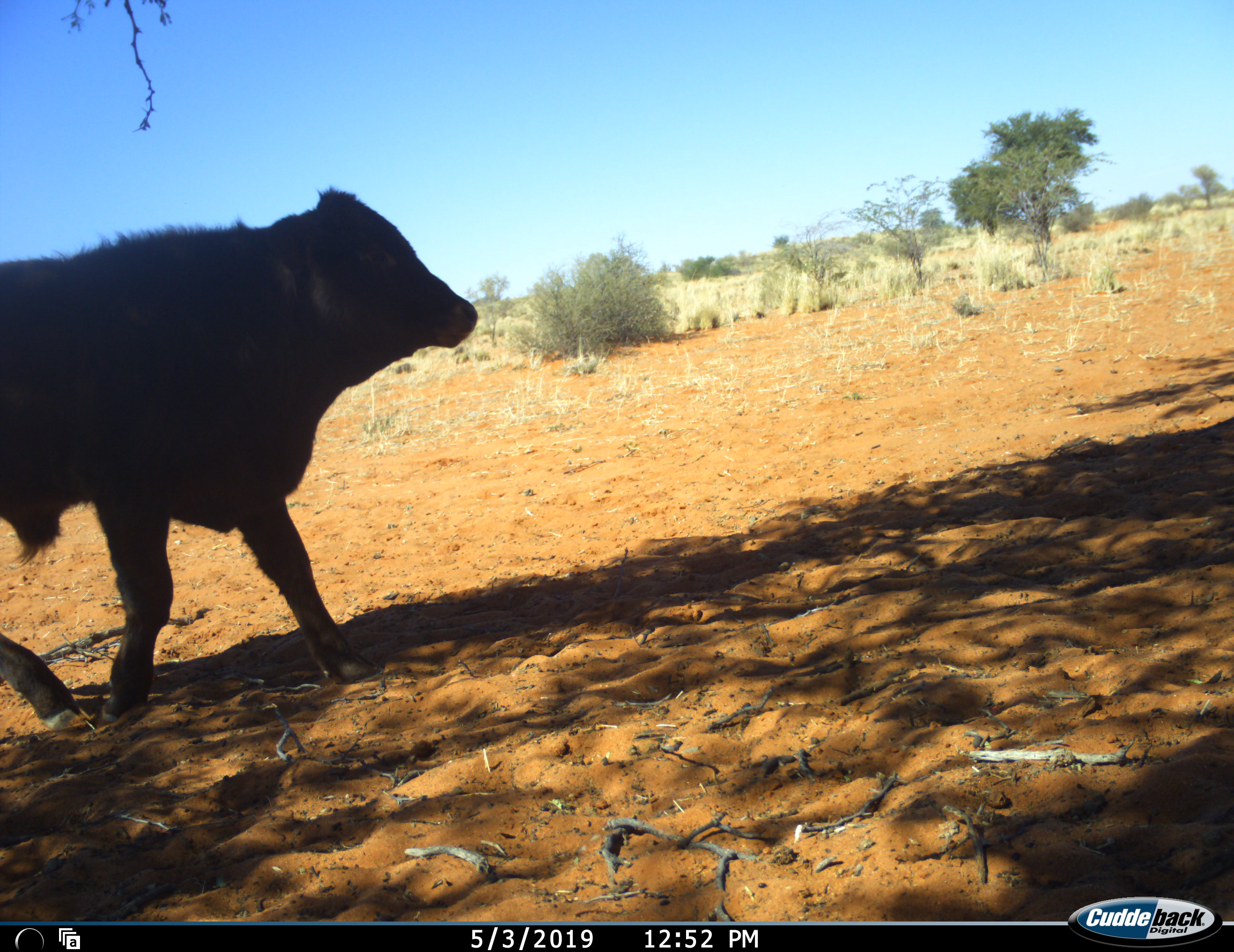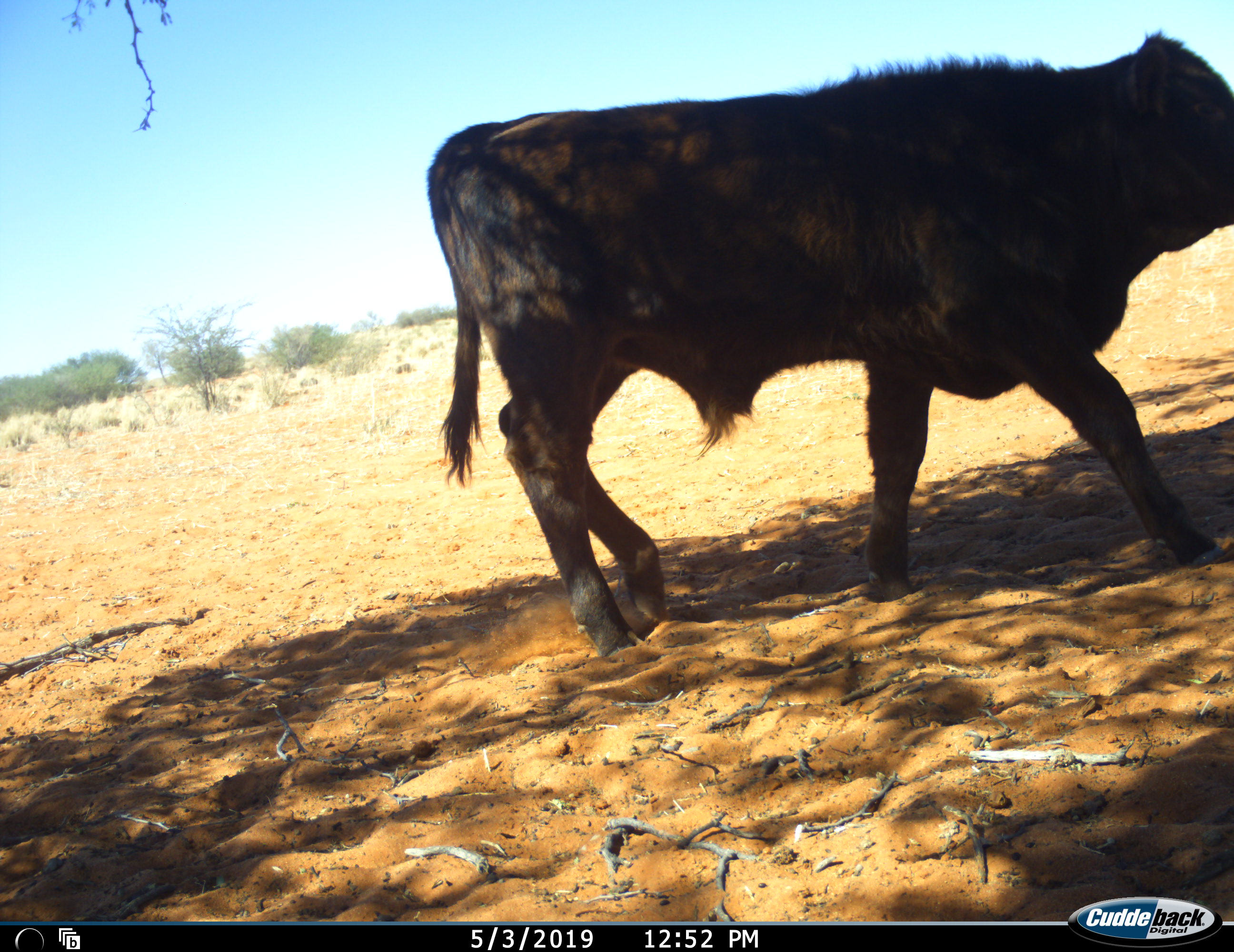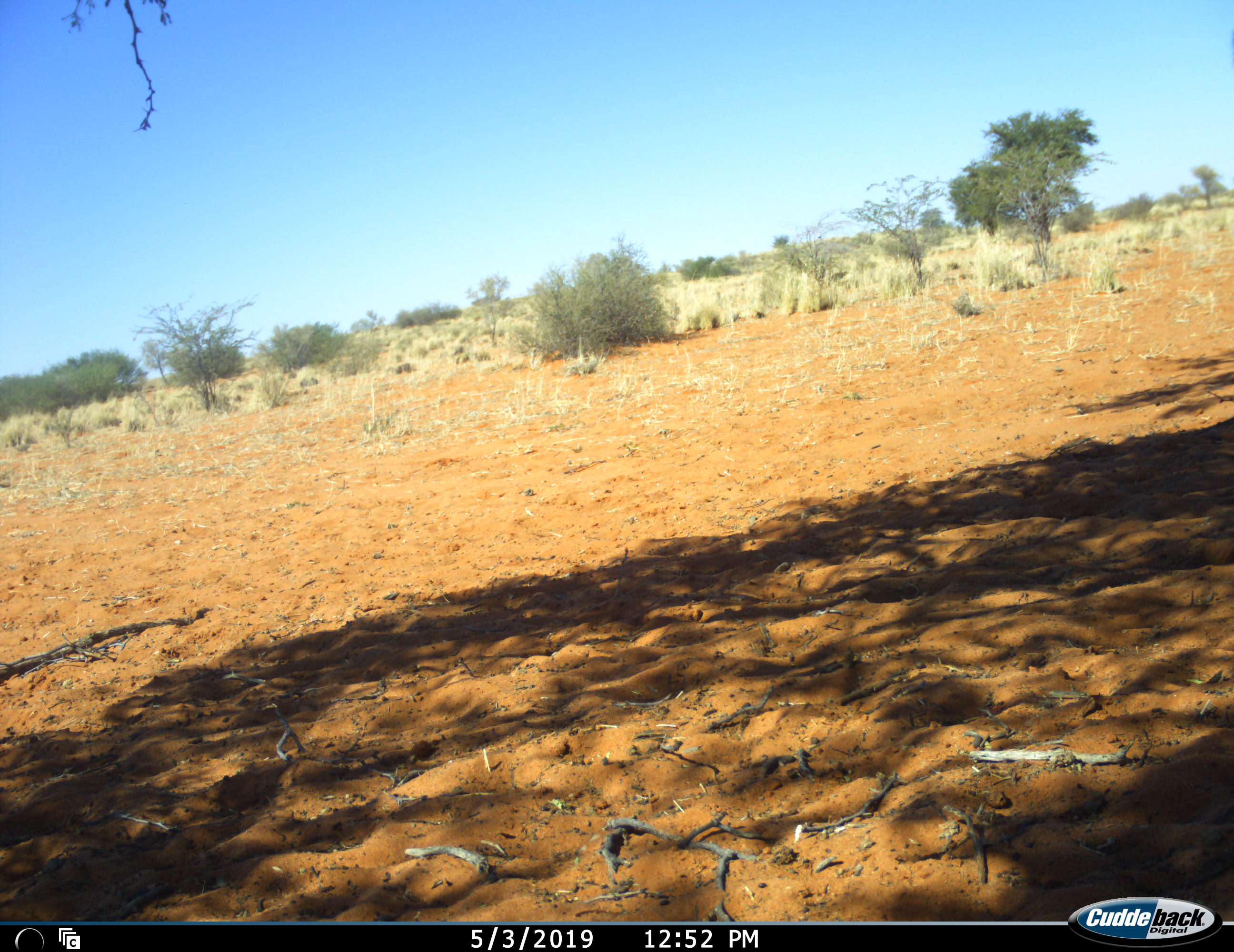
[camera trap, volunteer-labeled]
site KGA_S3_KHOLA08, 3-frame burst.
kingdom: Animalia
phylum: Chordata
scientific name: Vertebrata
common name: domestic animal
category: domesticanimal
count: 1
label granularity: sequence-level